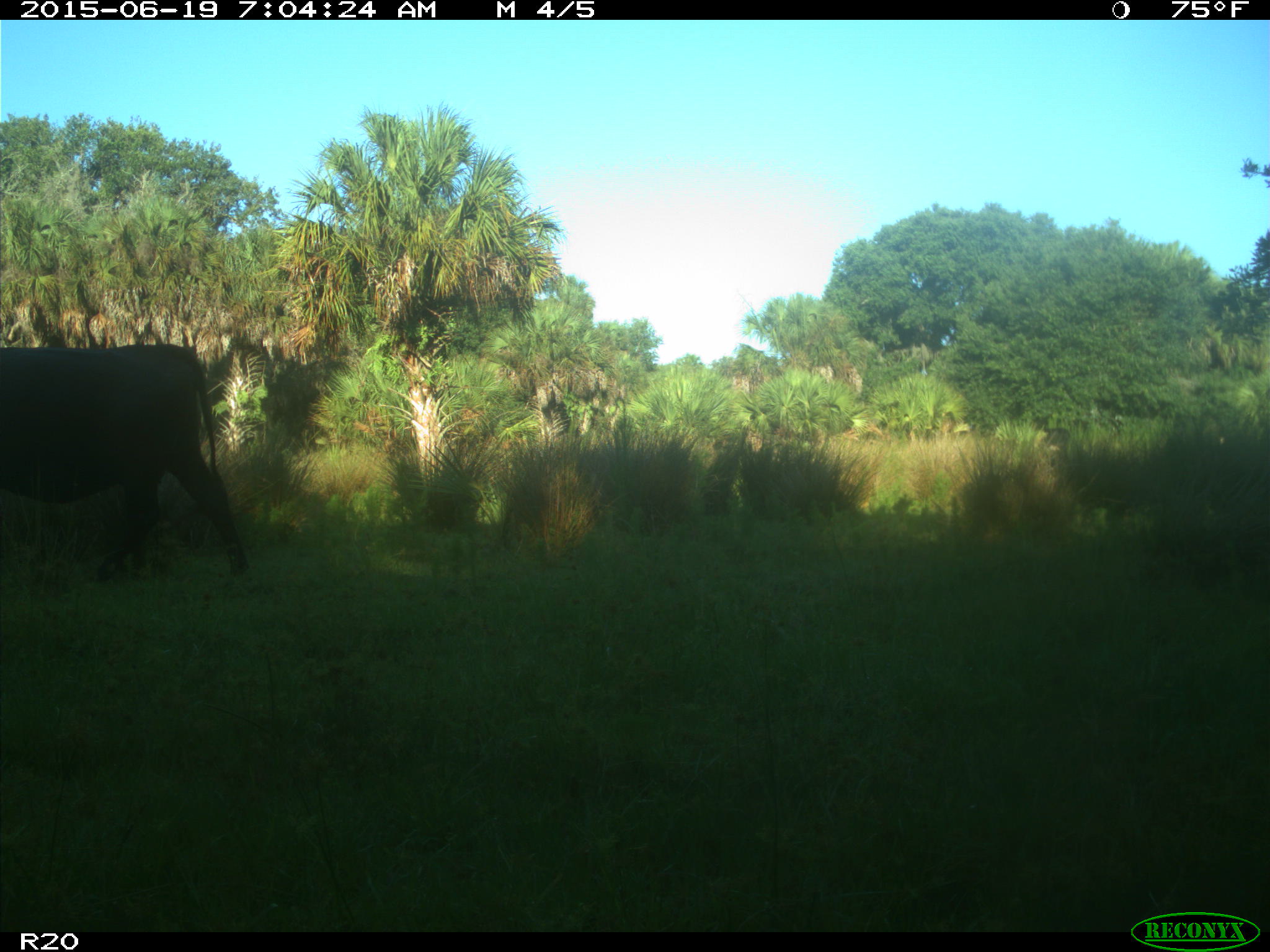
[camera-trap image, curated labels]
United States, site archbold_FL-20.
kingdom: Animalia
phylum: Chordata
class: Mammalia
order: Artiodactyla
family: Bovidae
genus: Bos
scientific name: Bos taurus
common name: domestic cow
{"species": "Bos taurus (domestic cow)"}